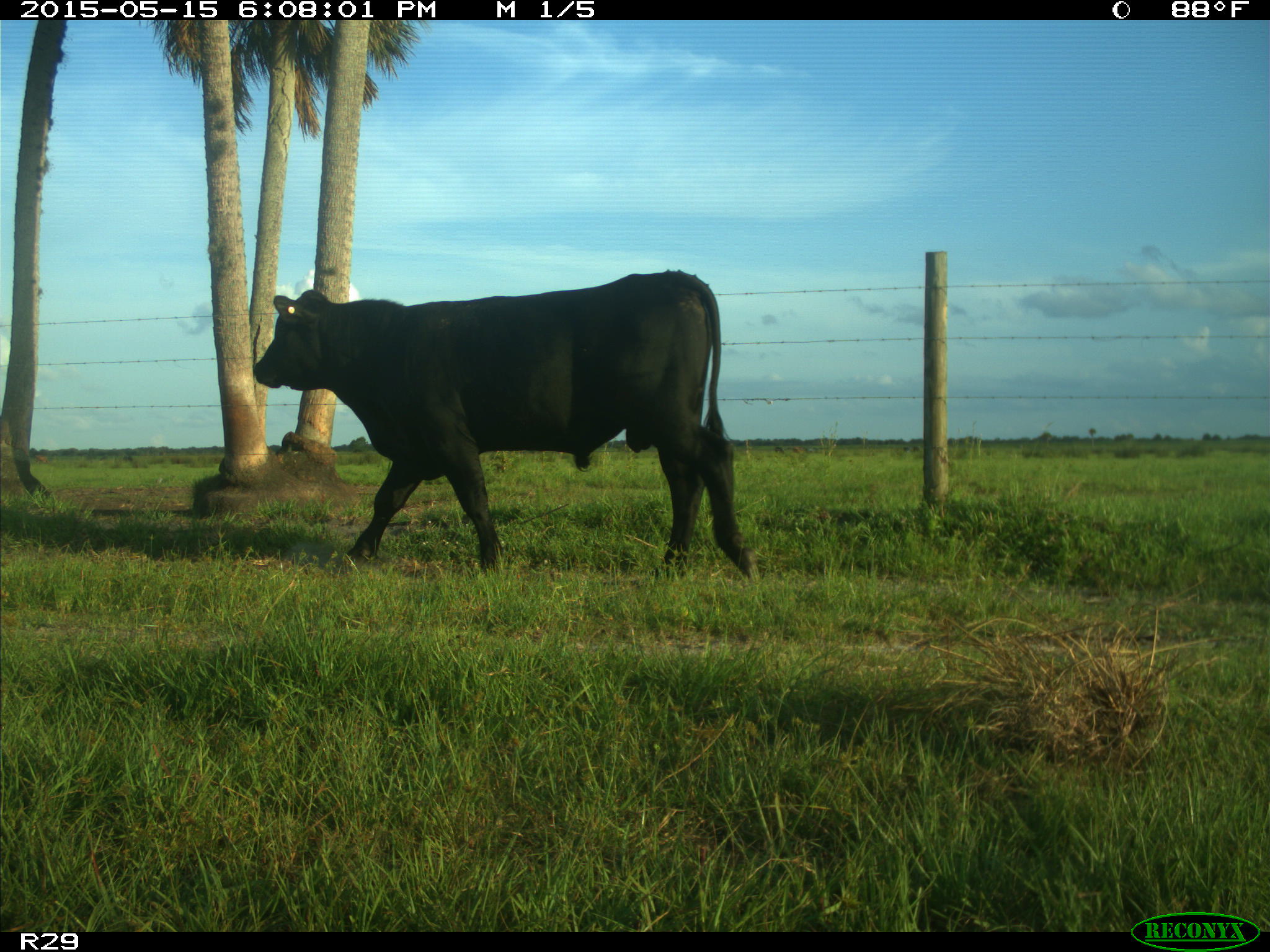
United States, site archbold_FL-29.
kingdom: Animalia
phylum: Chordata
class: Mammalia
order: Artiodactyla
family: Bovidae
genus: Bos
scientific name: Bos taurus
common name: domestic cow